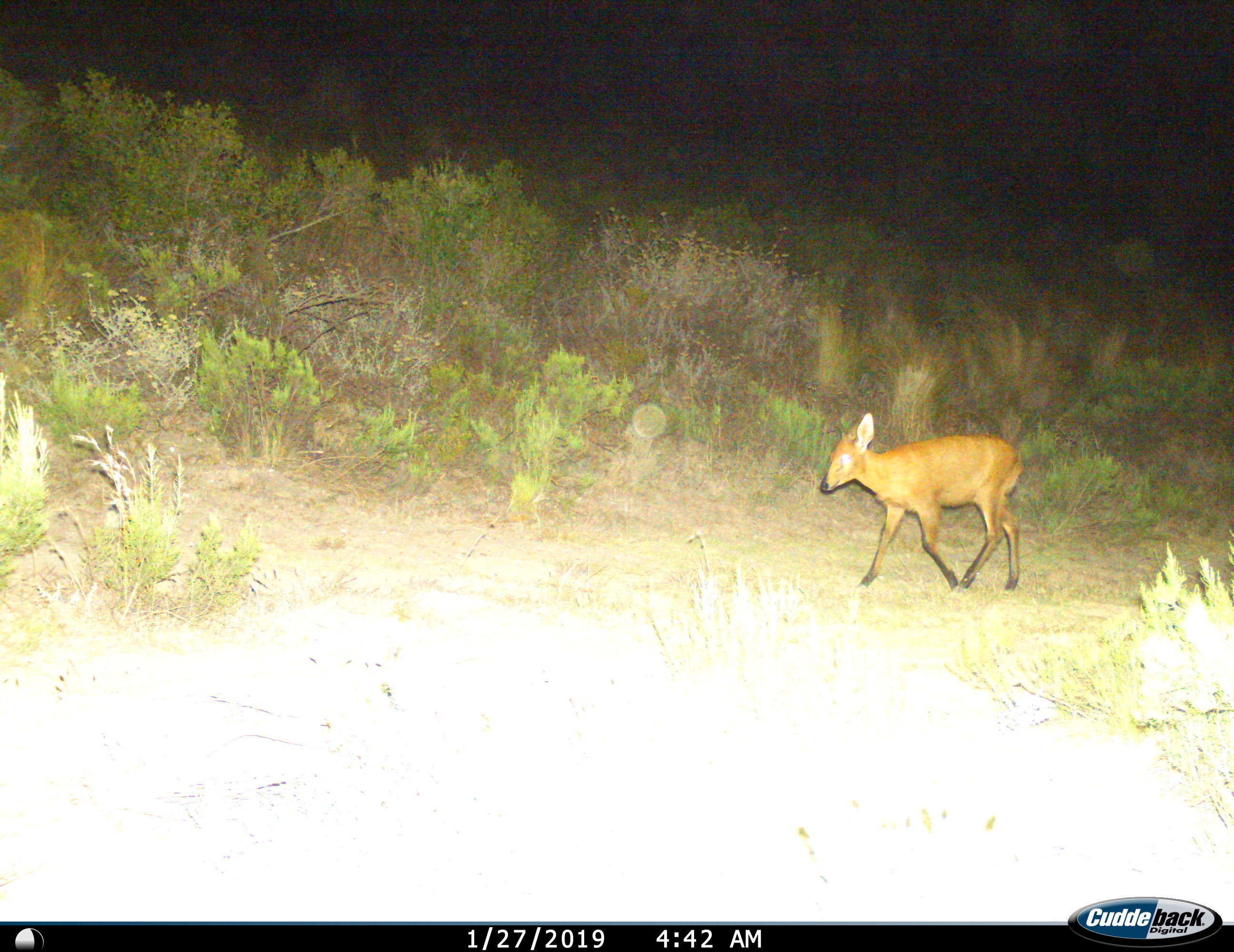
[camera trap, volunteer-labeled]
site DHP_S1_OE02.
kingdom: Animalia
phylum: Chordata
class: Mammalia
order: Artiodactyla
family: Bovidae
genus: Sylvicapra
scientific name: Sylvicapra grimmia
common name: common duiker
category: duikercommongrey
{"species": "duikercommongrey (common duiker) (Sylvicapra grimmia)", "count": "1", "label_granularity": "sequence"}